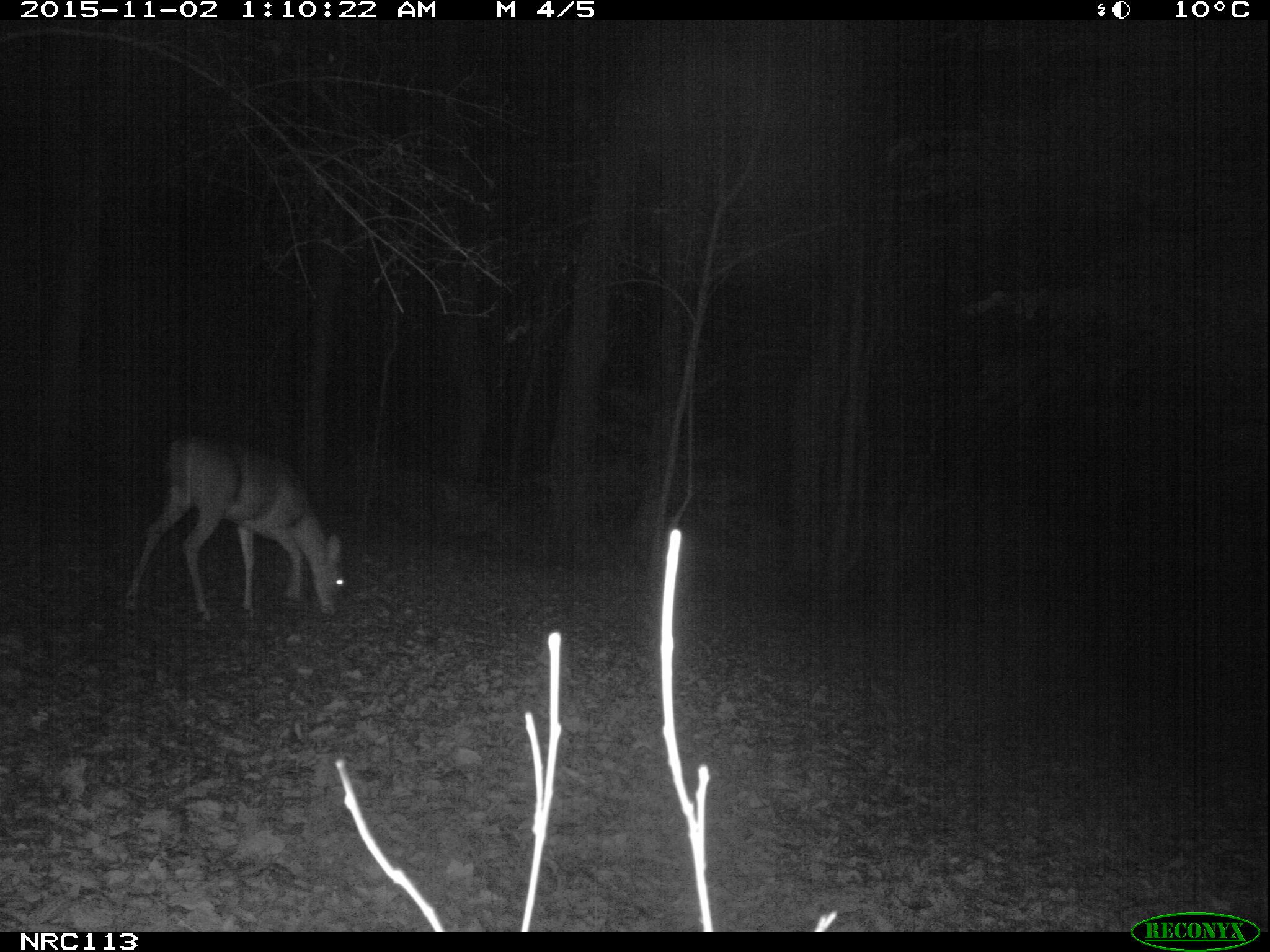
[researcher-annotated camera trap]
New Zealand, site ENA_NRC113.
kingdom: Animalia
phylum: Chordata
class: Mammalia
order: Artiodactyla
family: Cervidae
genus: Odocoileus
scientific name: Odocoileus virginianus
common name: white-tailed deer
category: white tailed deer